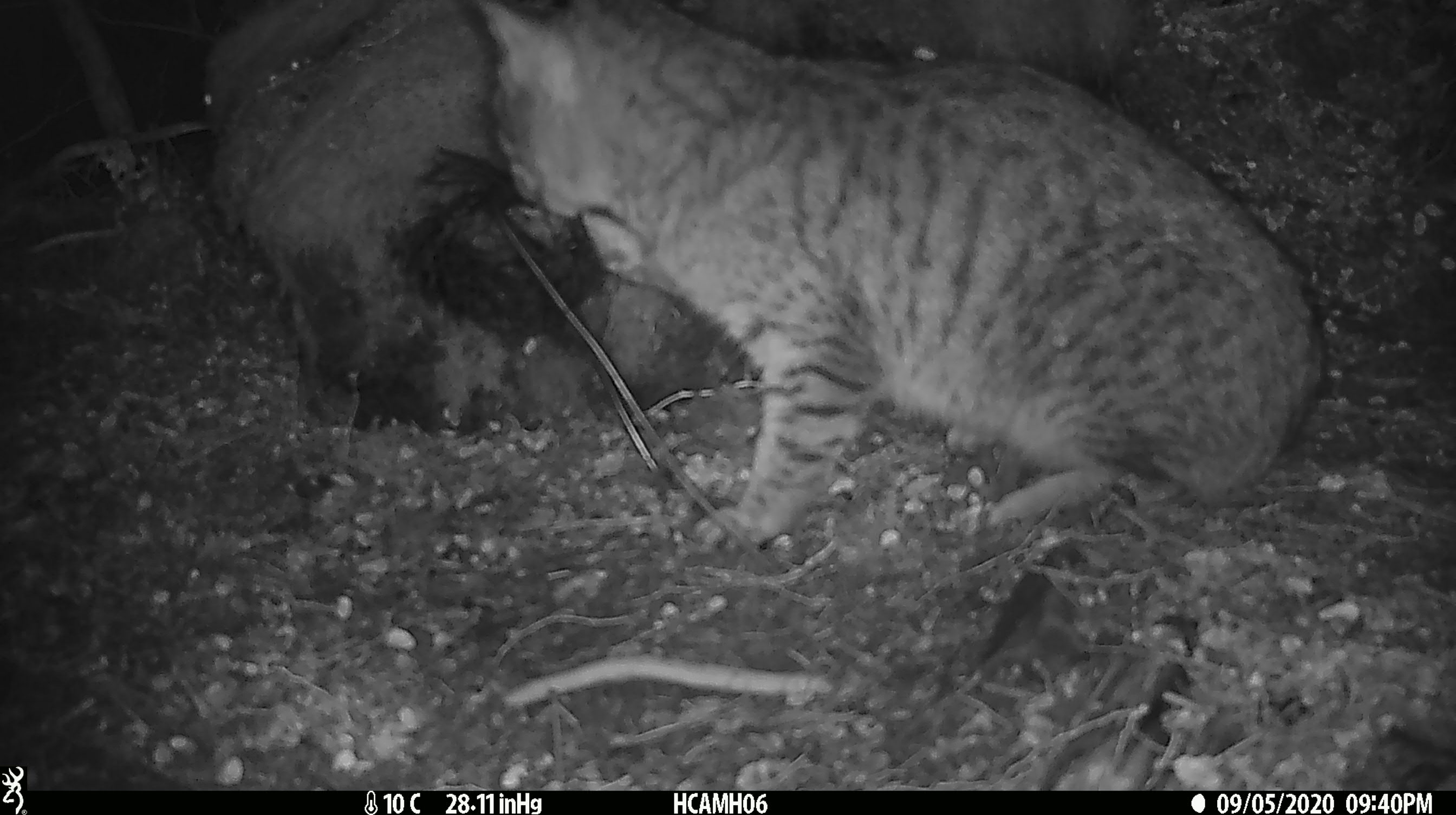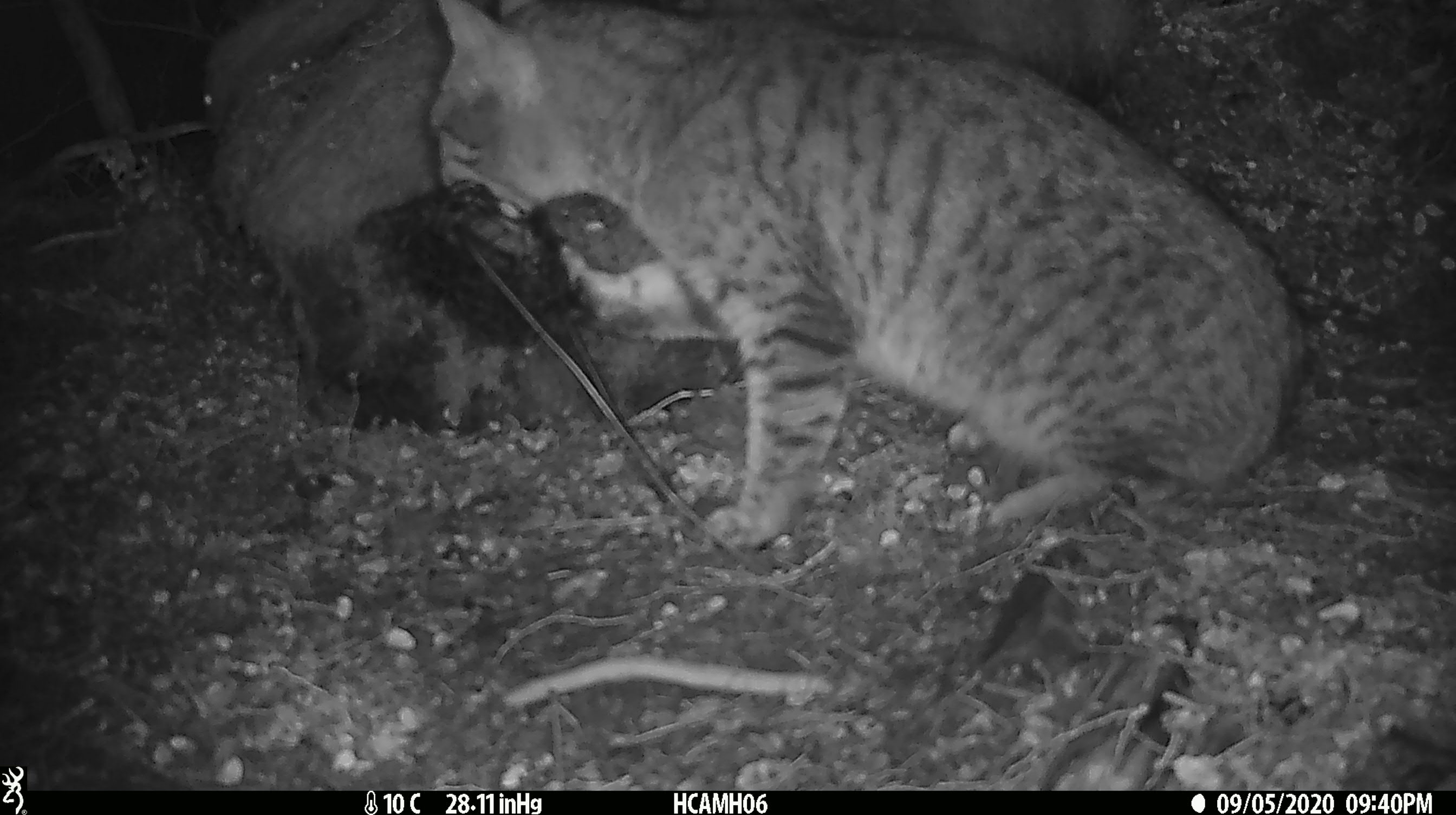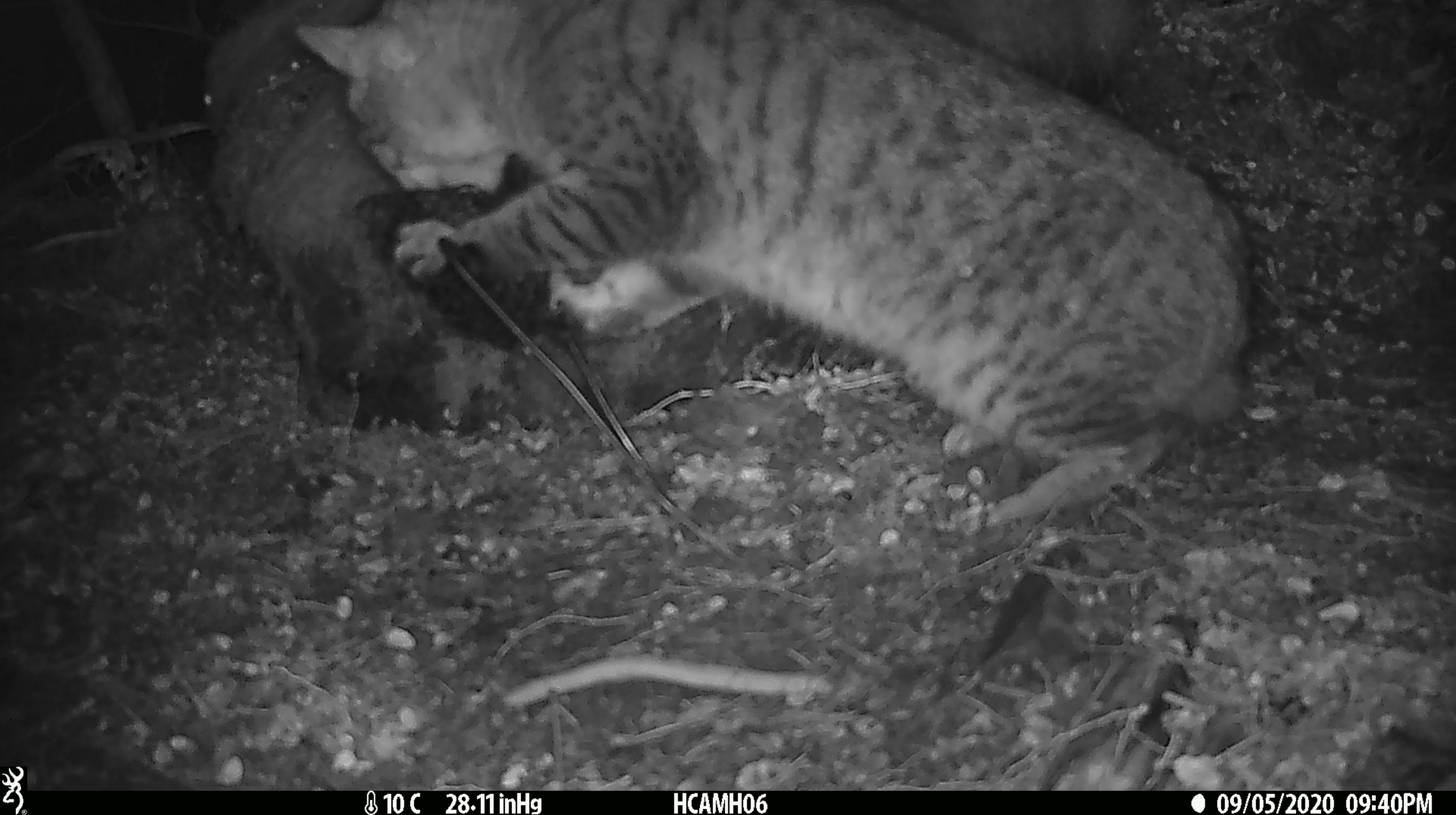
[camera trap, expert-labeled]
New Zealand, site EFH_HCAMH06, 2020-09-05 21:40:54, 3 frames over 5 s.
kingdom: Animalia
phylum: Chordata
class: Mammalia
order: Carnivora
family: Felidae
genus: Felis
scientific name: Felis catus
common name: domestic cat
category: cat